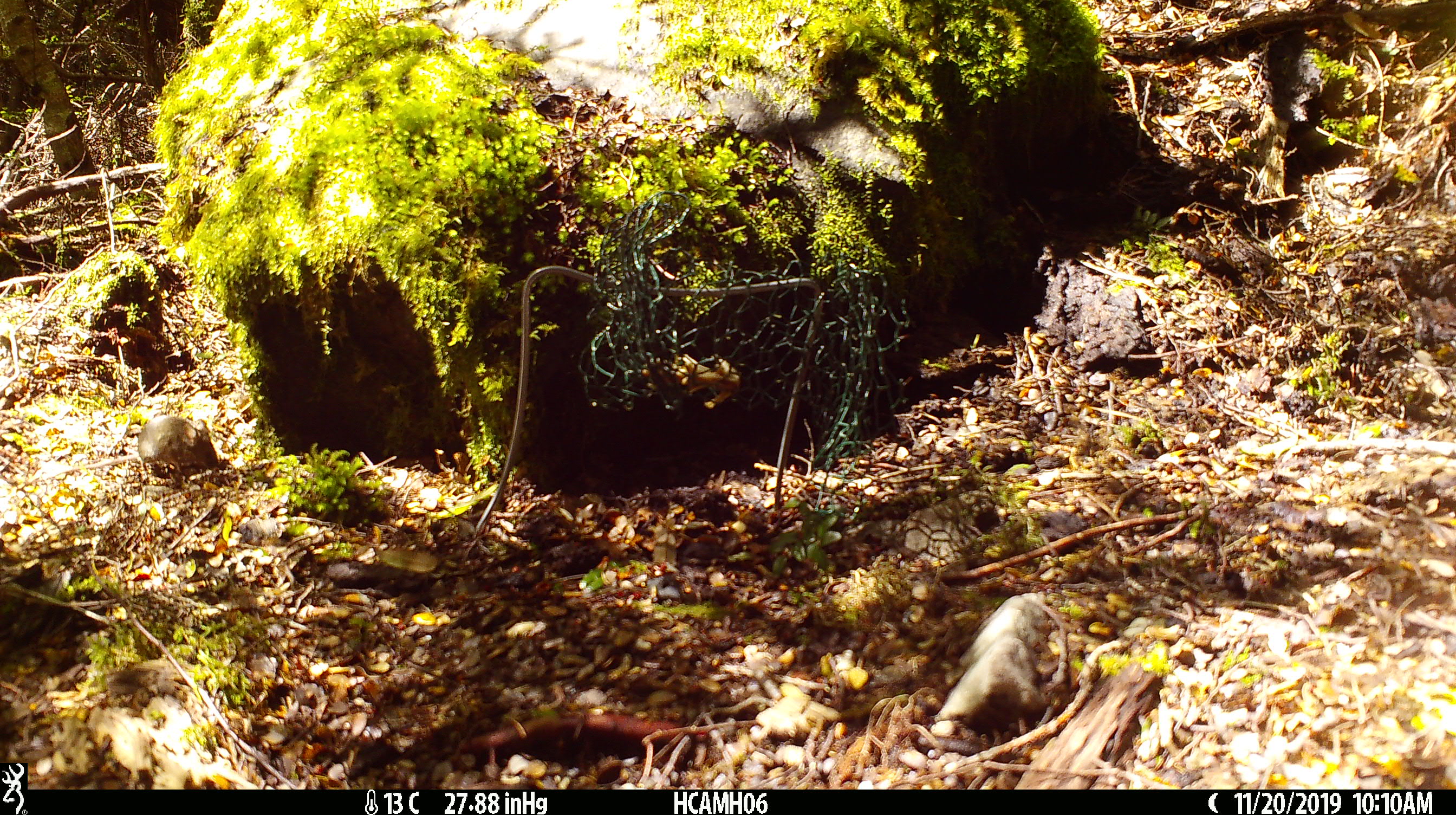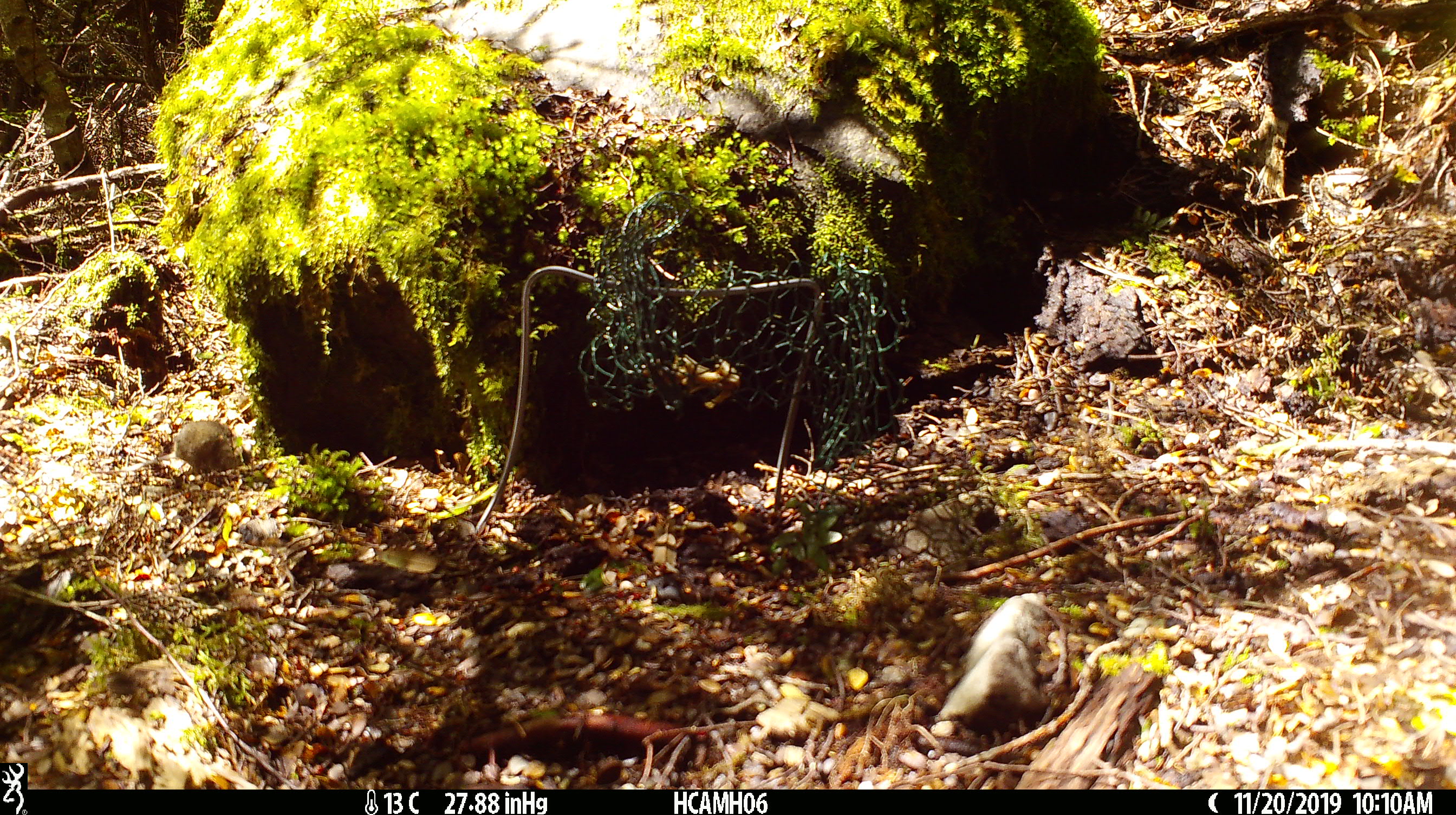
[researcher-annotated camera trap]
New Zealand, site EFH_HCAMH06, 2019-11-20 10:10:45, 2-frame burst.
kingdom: Animalia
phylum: Chordata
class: Mammalia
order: Rodentia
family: Muridae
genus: Mus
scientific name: Mus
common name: mouse